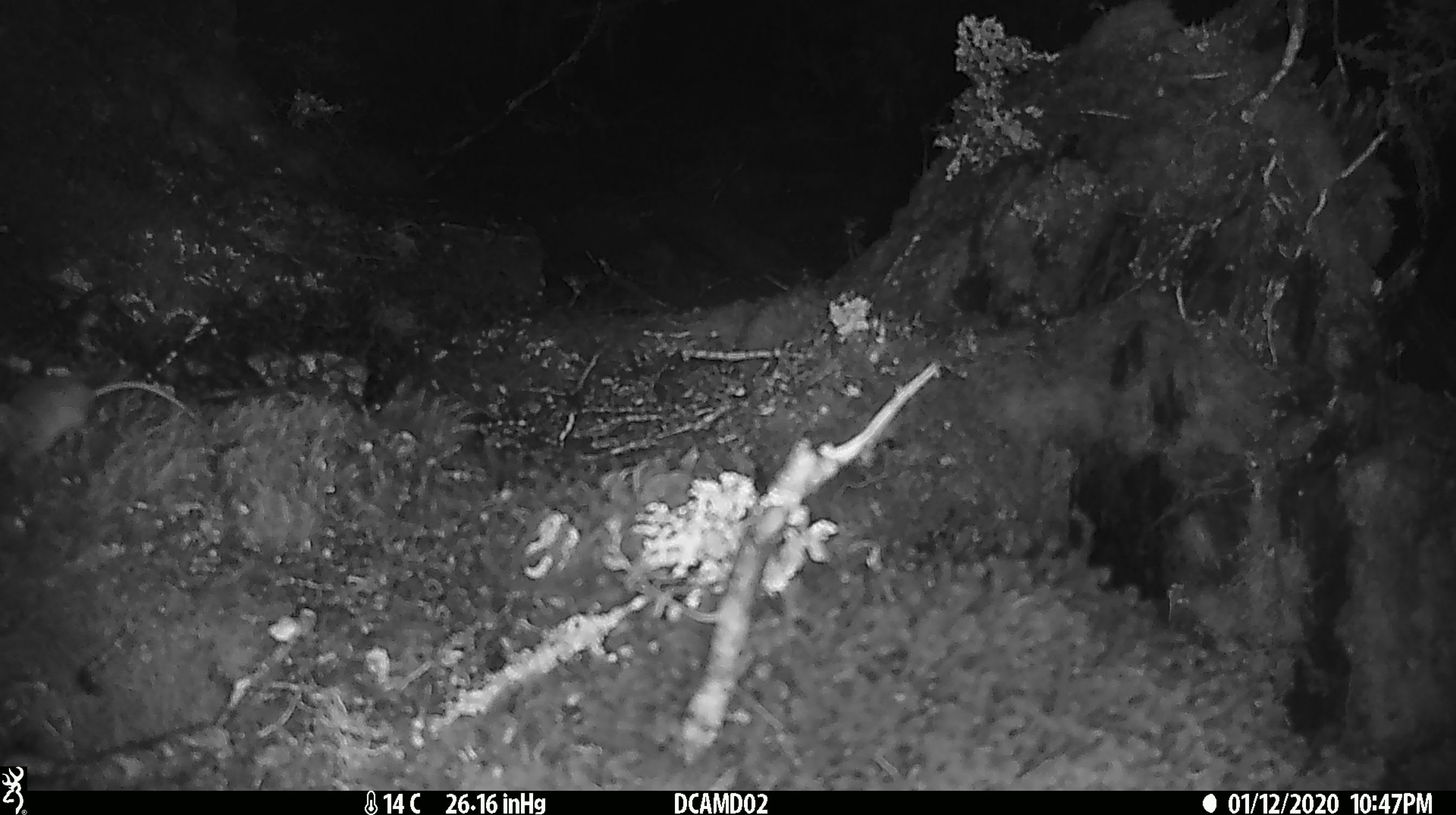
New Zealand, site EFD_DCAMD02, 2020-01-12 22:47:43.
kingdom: Animalia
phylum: Chordata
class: Mammalia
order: Rodentia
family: Muridae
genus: Mus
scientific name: Mus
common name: mouse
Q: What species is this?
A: Mouse (Mus).